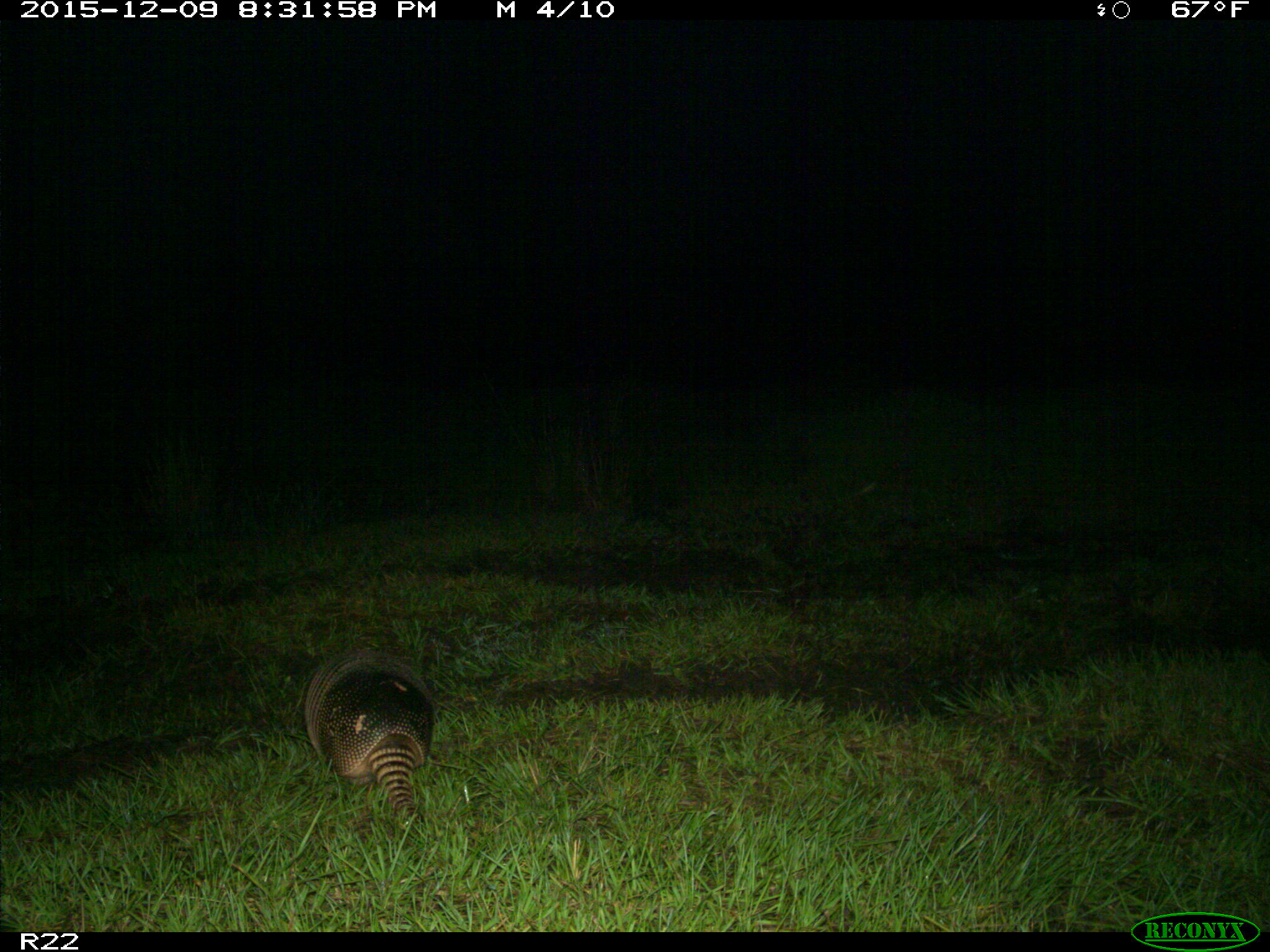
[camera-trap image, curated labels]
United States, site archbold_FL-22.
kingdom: Animalia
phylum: Chordata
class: Mammalia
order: Cingulata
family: Dasypodidae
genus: Dasypus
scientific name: Dasypus novemcinctus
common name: nine-banded armadillo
Dasypus novemcinctus (nine-banded armadillo).